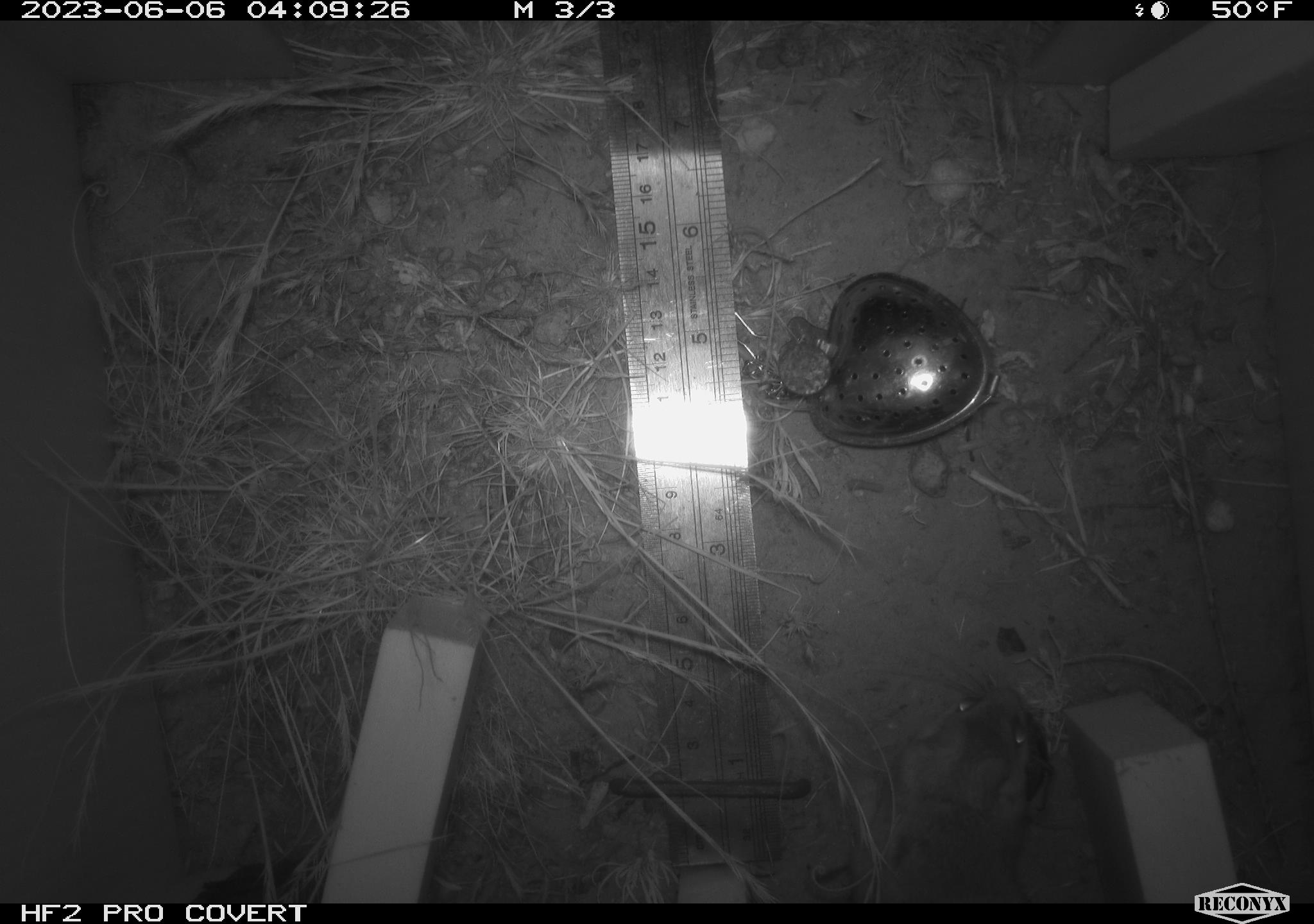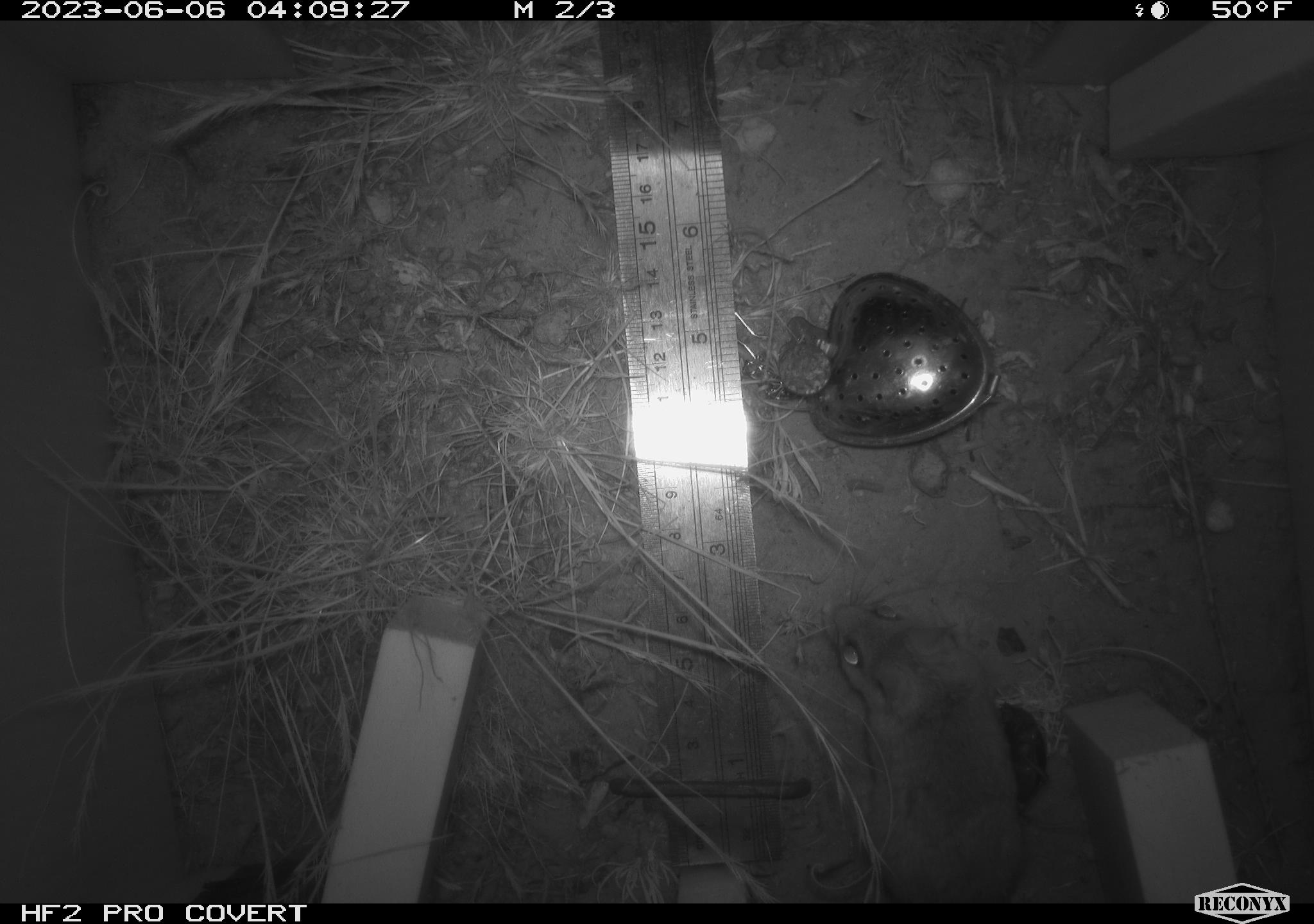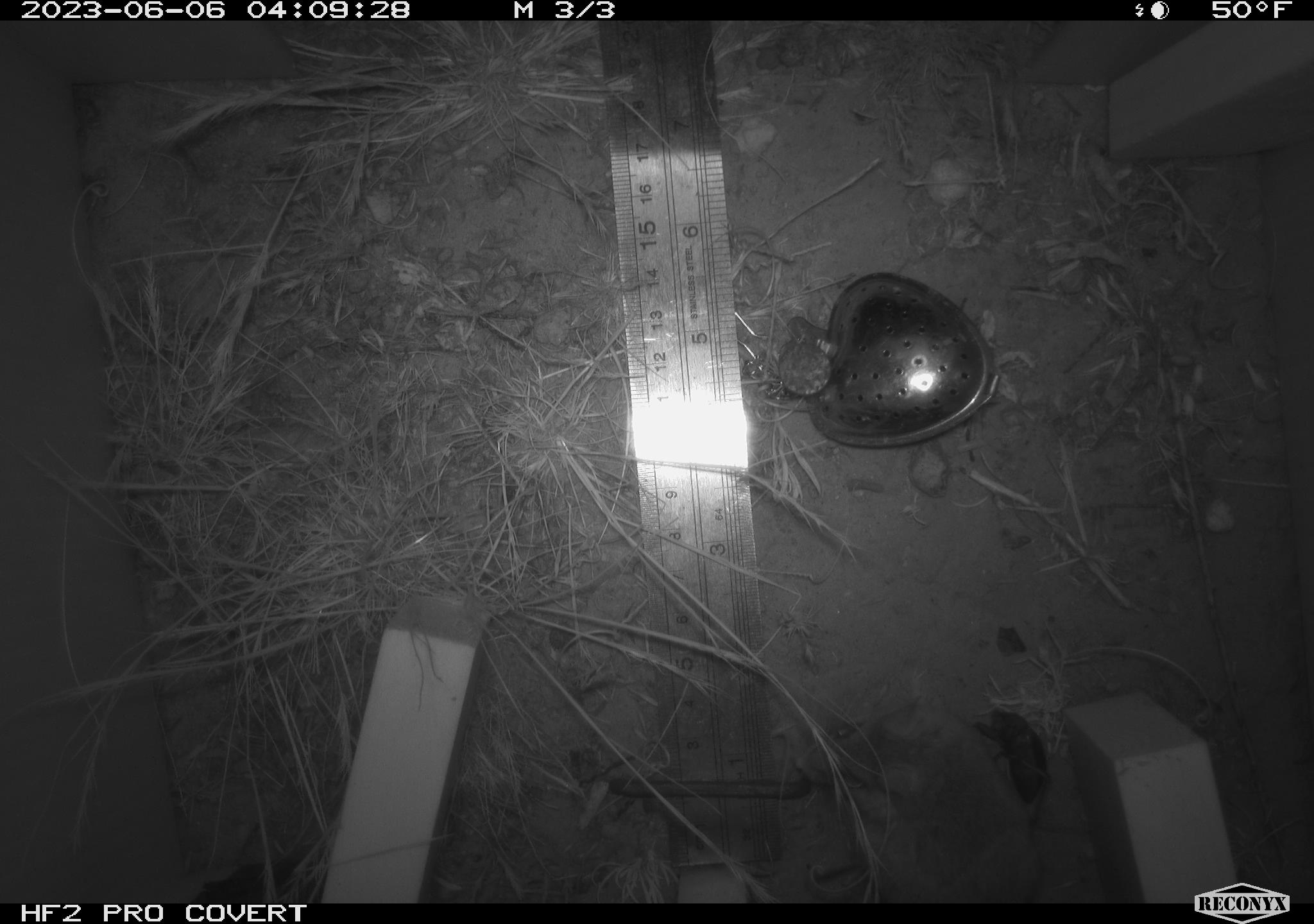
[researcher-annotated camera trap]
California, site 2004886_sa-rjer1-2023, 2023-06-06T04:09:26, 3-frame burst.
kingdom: Animalia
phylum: Arthropoda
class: Insecta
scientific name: Insecta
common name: insect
Insect (Insecta).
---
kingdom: Animalia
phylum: Chordata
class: Mammalia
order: Rodentia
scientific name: Rodentia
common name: mouse species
Mouse species (Rodentia).